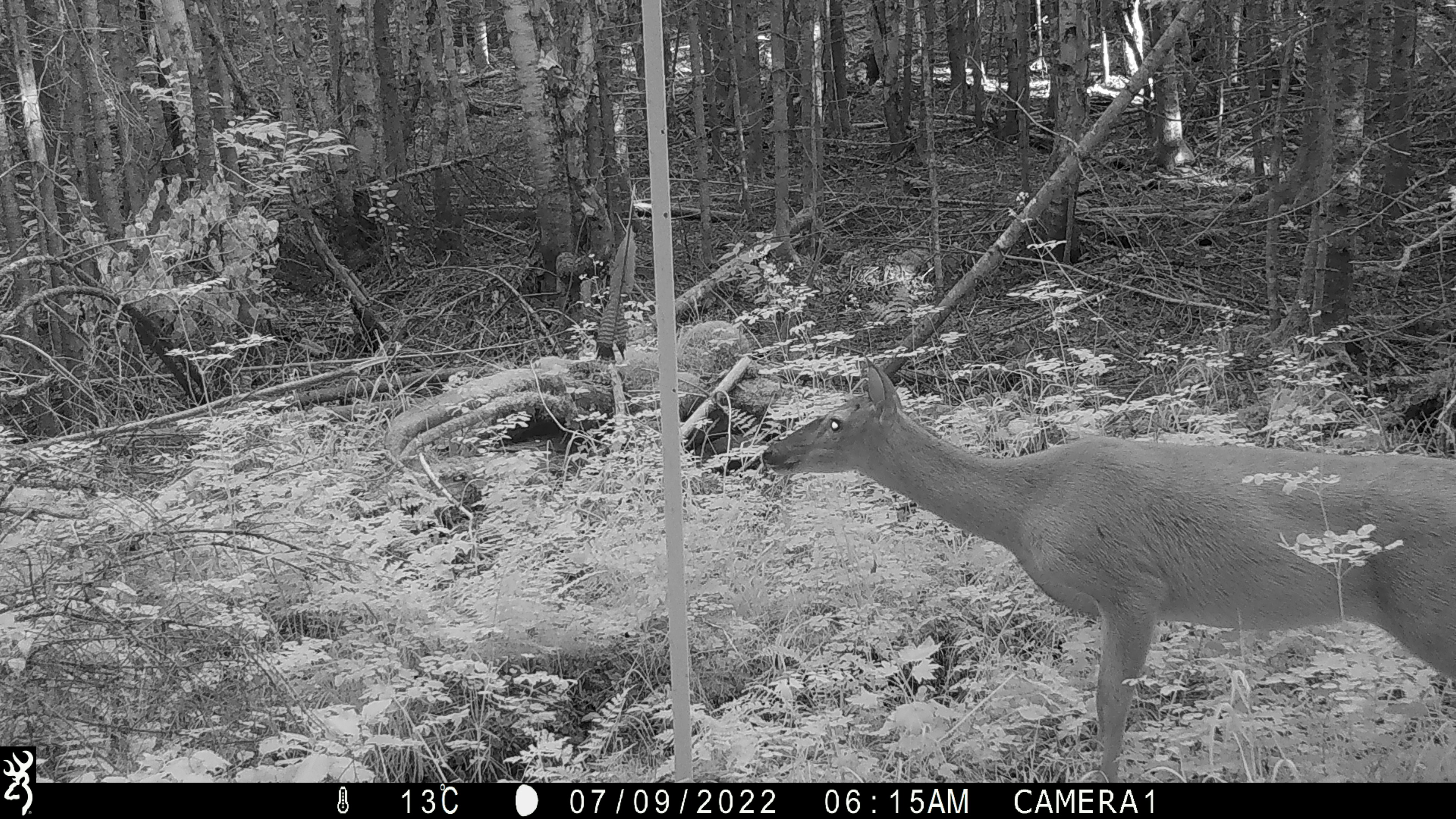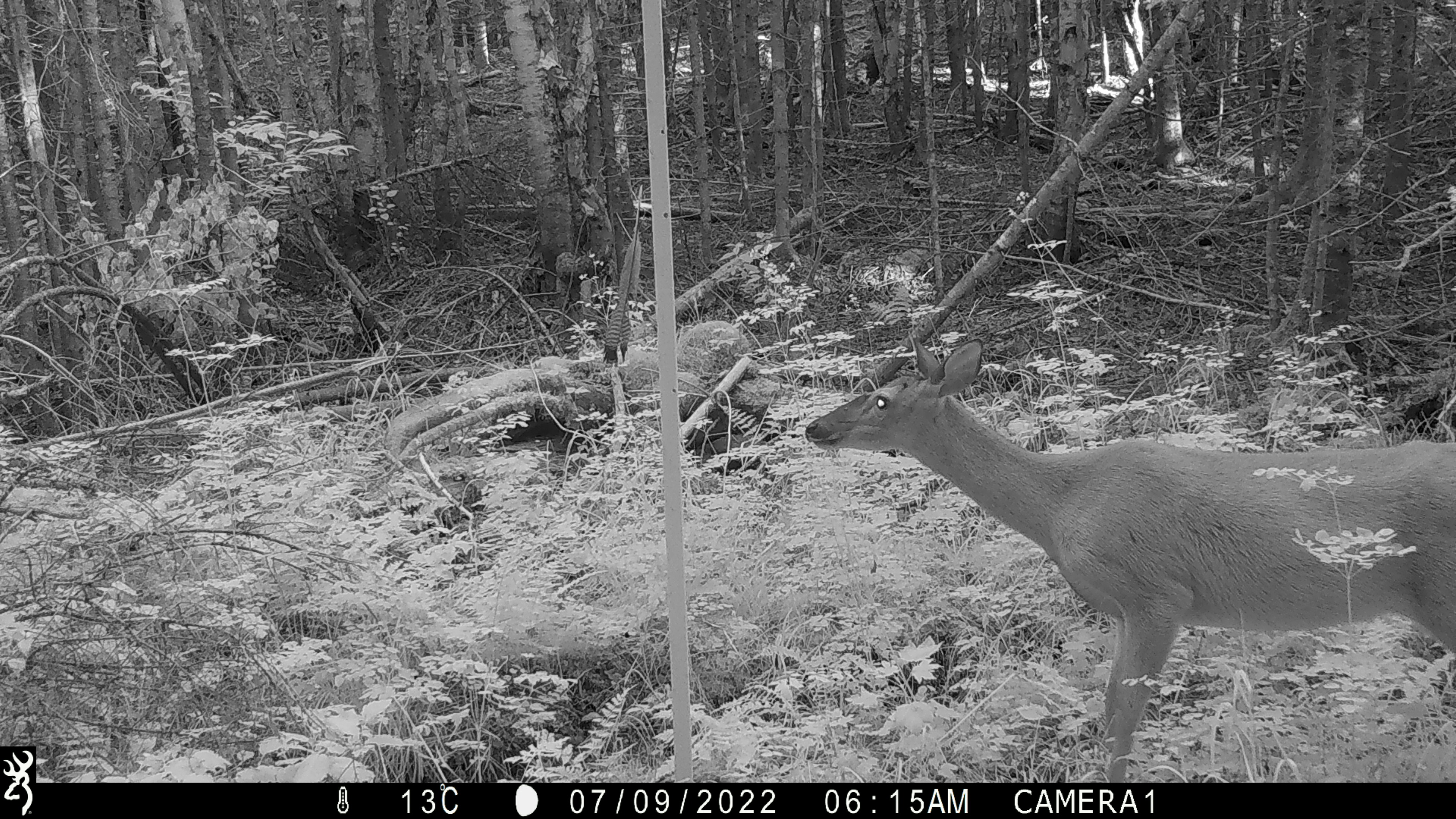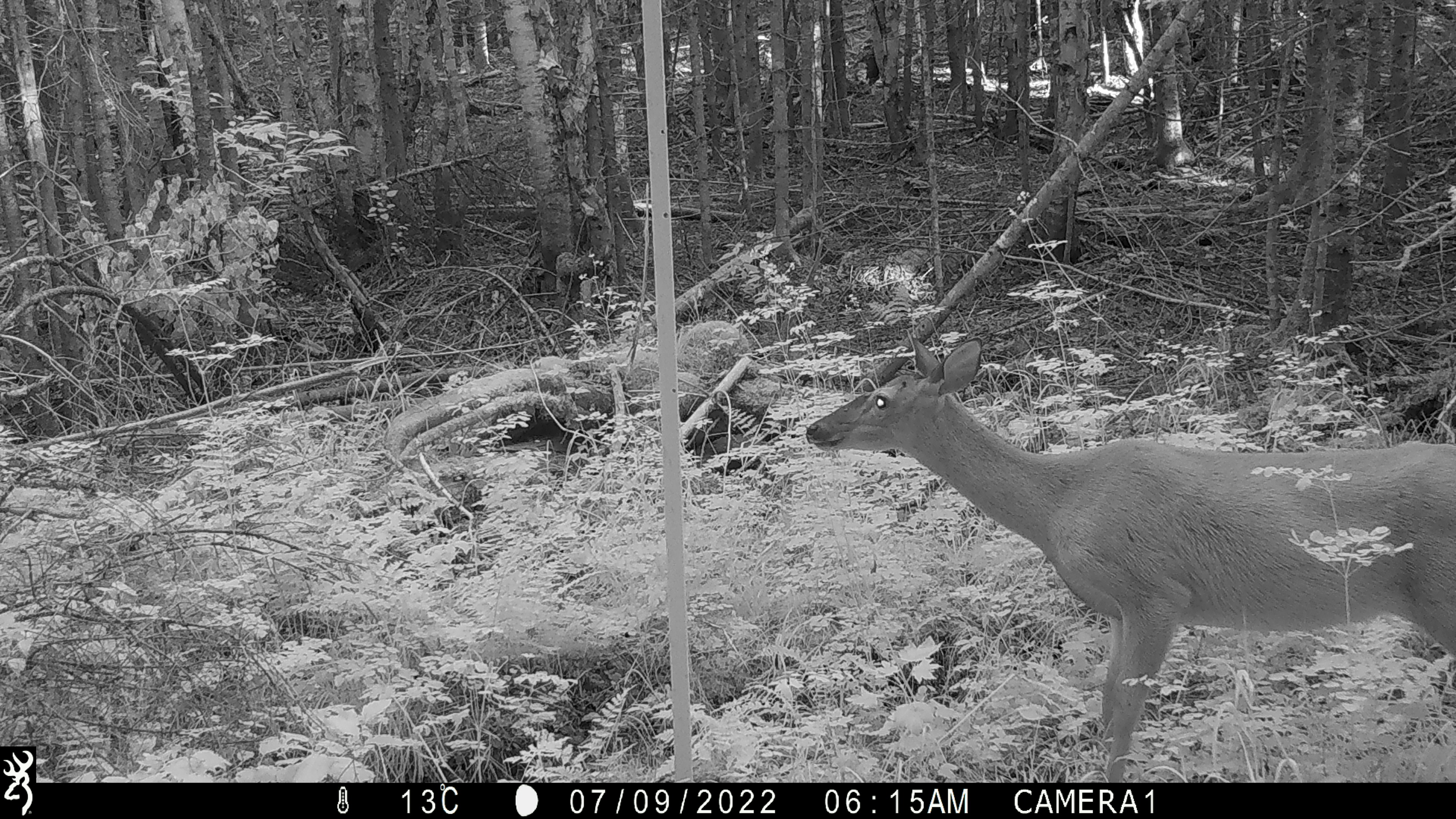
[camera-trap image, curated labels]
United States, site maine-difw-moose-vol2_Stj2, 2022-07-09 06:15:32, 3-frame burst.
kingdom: Animalia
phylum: Chordata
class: Mammalia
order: Artiodactyla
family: Cervidae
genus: Odocoileus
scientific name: Odocoileus virginianus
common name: white-tailed deer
White-tailed deer (Odocoileus virginianus).